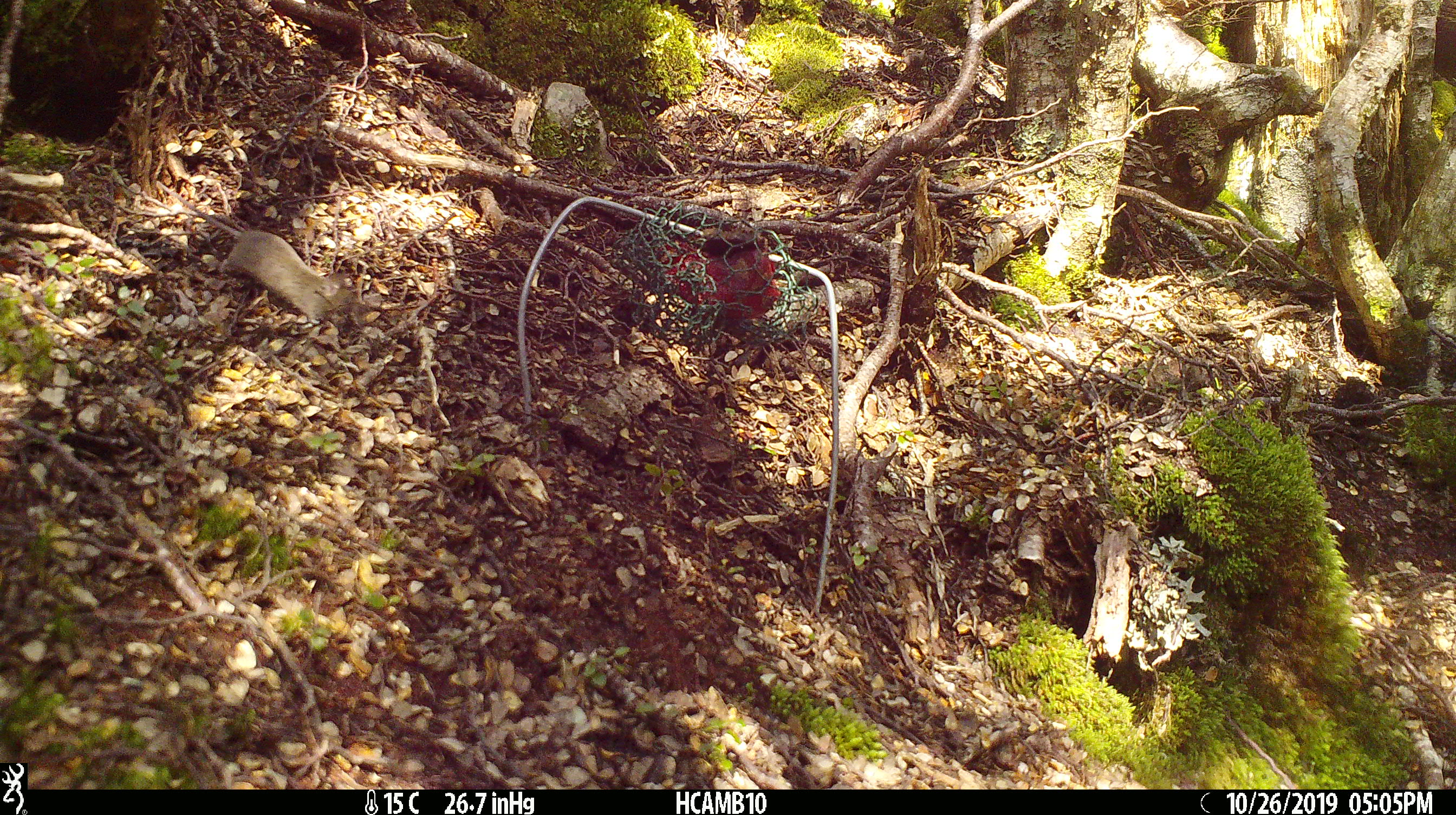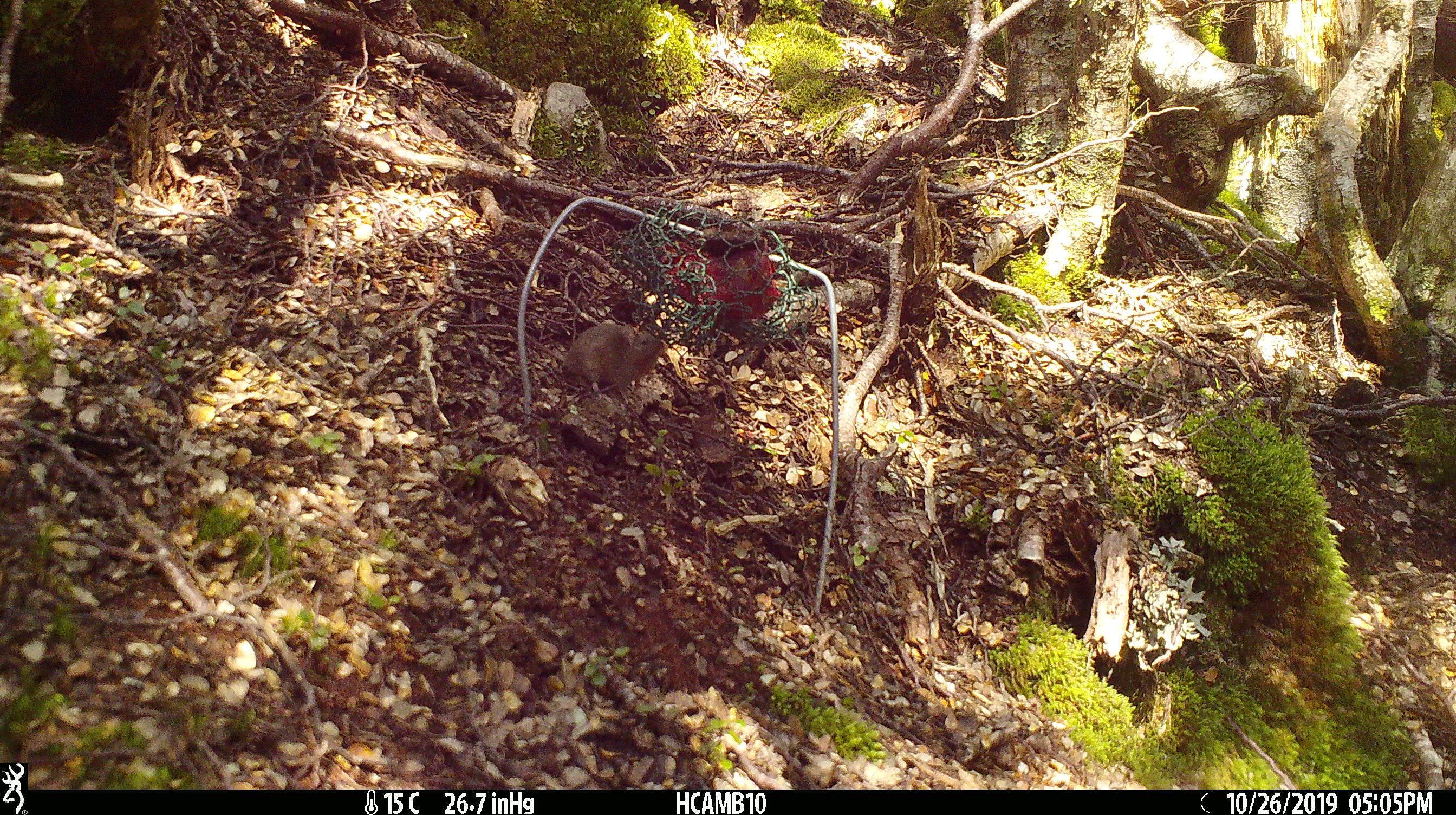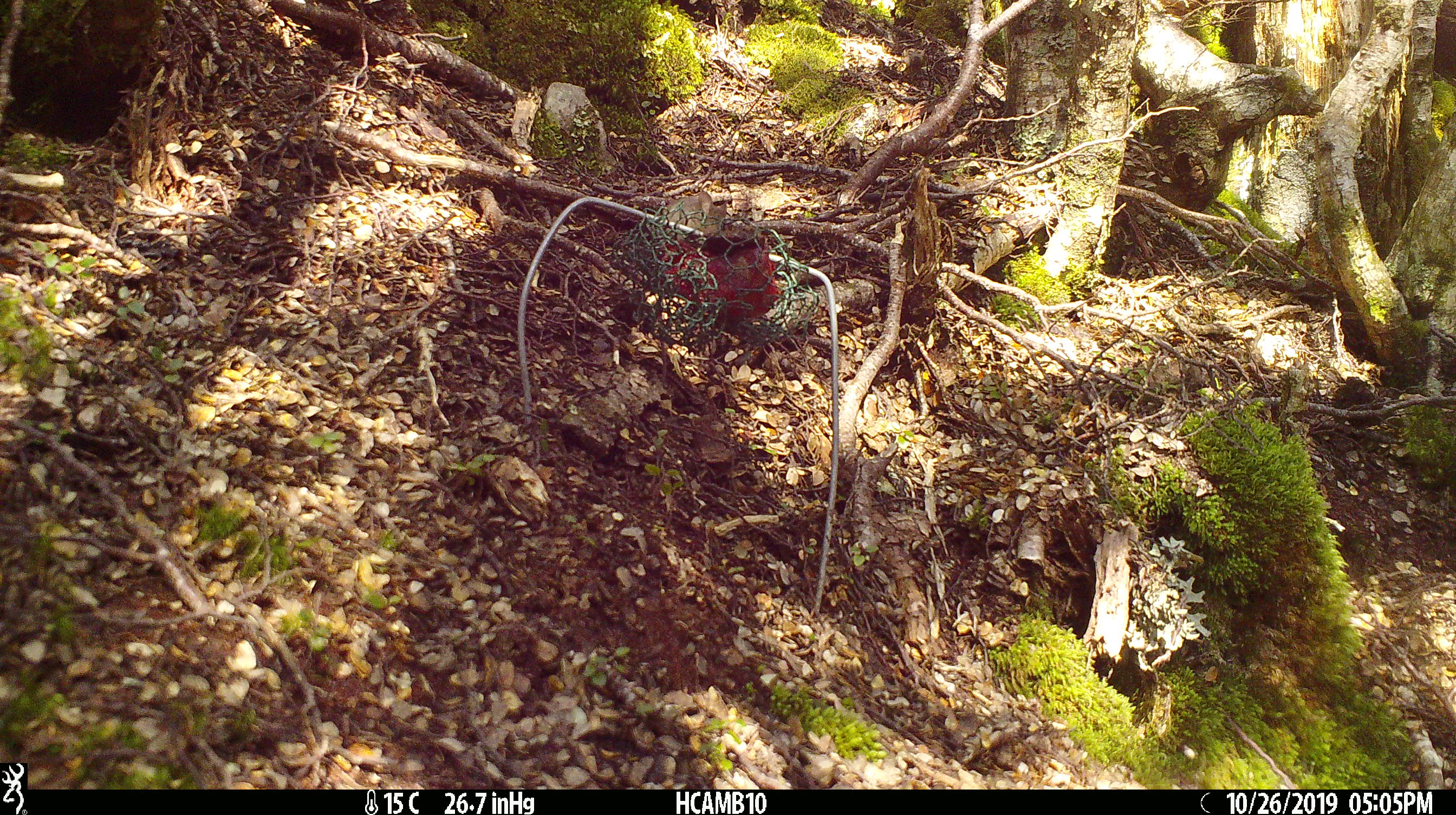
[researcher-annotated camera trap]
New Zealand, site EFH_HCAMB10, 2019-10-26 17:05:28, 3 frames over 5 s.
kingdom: Animalia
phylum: Chordata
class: Mammalia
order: Rodentia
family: Muridae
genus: Mus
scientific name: Mus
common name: mouse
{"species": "mouse (Mus)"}